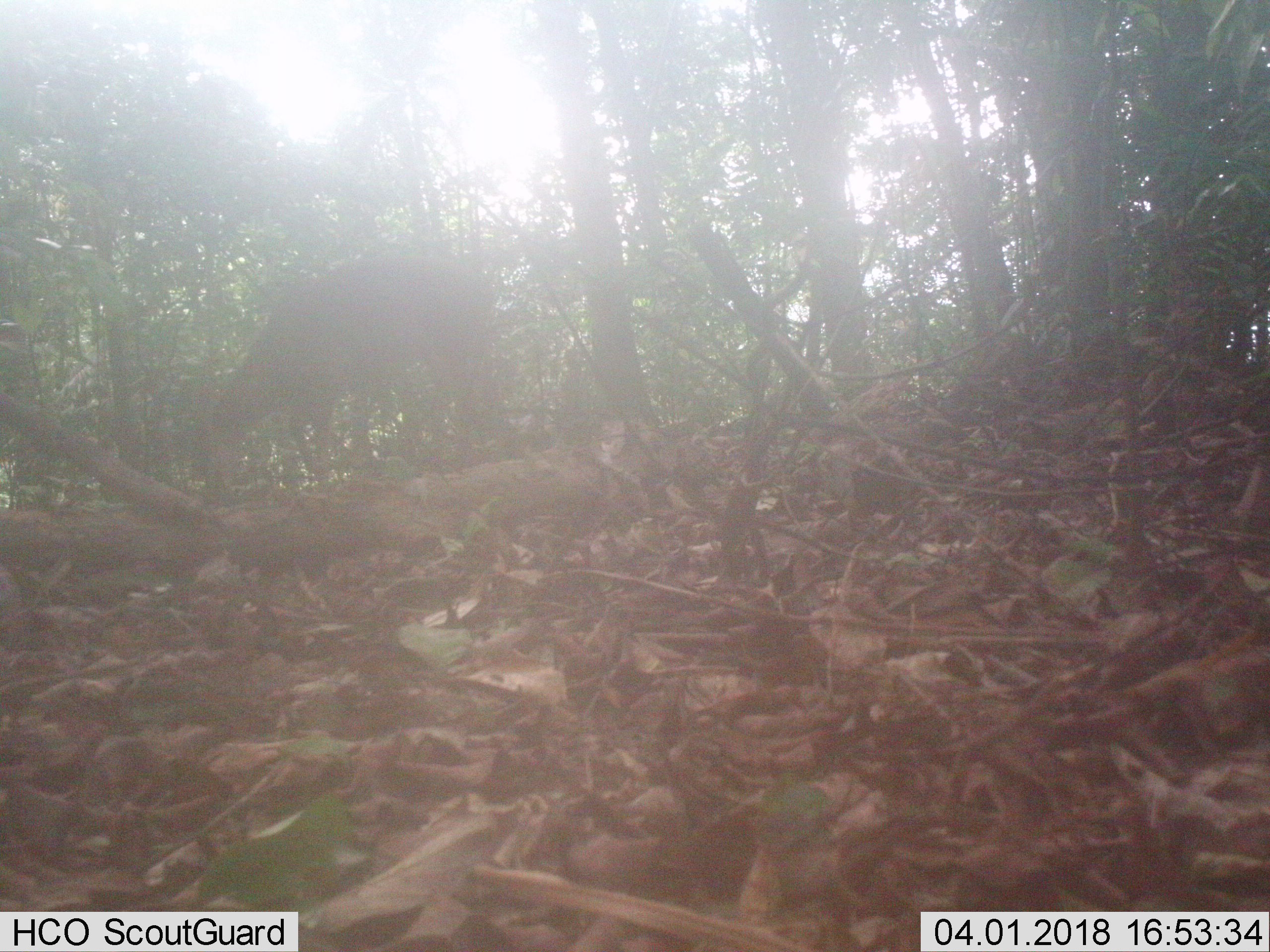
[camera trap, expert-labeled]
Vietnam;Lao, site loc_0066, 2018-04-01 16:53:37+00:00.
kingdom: Animalia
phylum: Chordata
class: Mammalia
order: Artiodactyla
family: Cervidae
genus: Muntiacus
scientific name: Muntiacus vuquangensis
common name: large-antlered muntjac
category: large antlered muntjac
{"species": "large antlered muntjac (large-antlered muntjac) (Muntiacus vuquangensis)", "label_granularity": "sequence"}